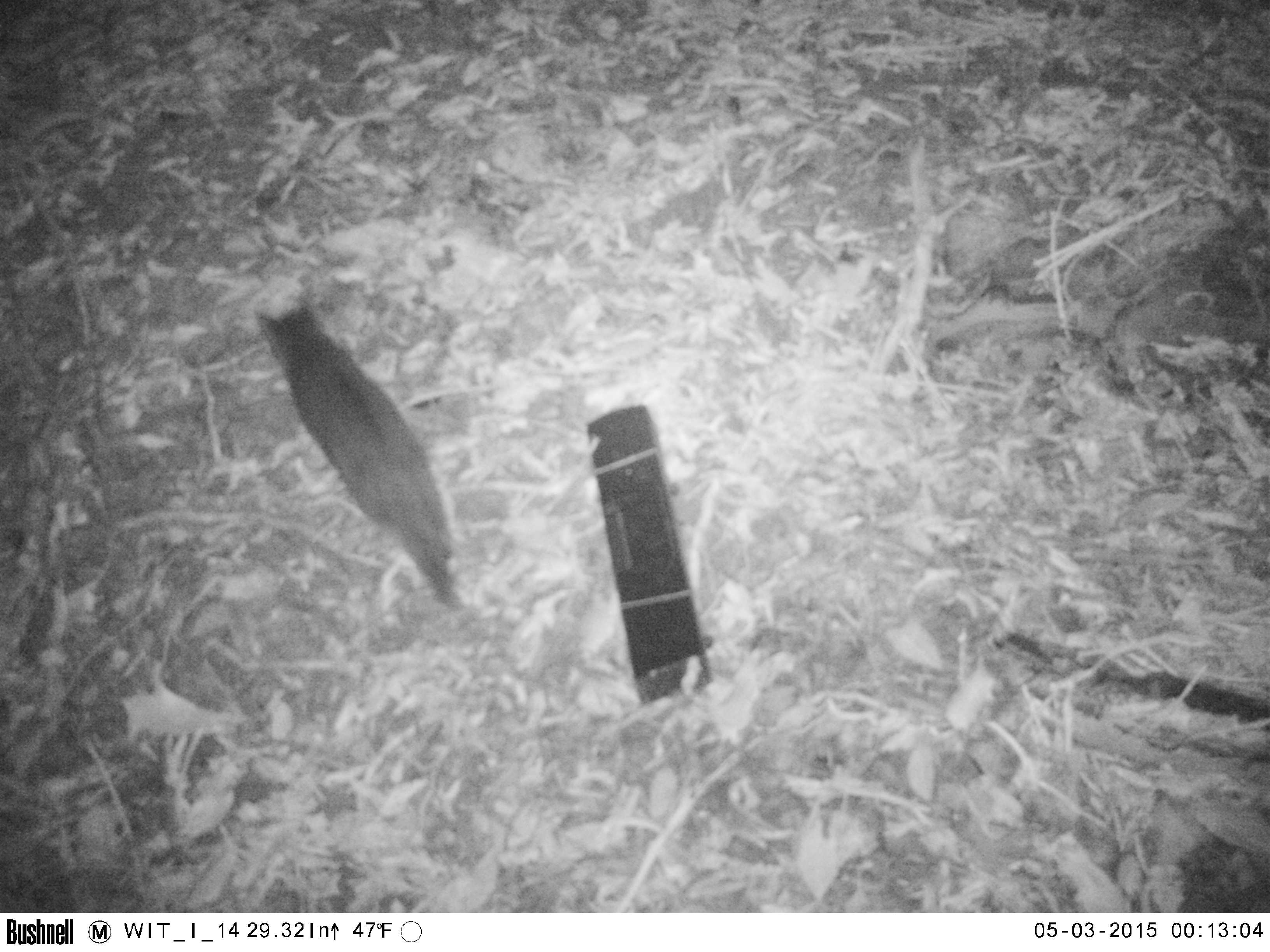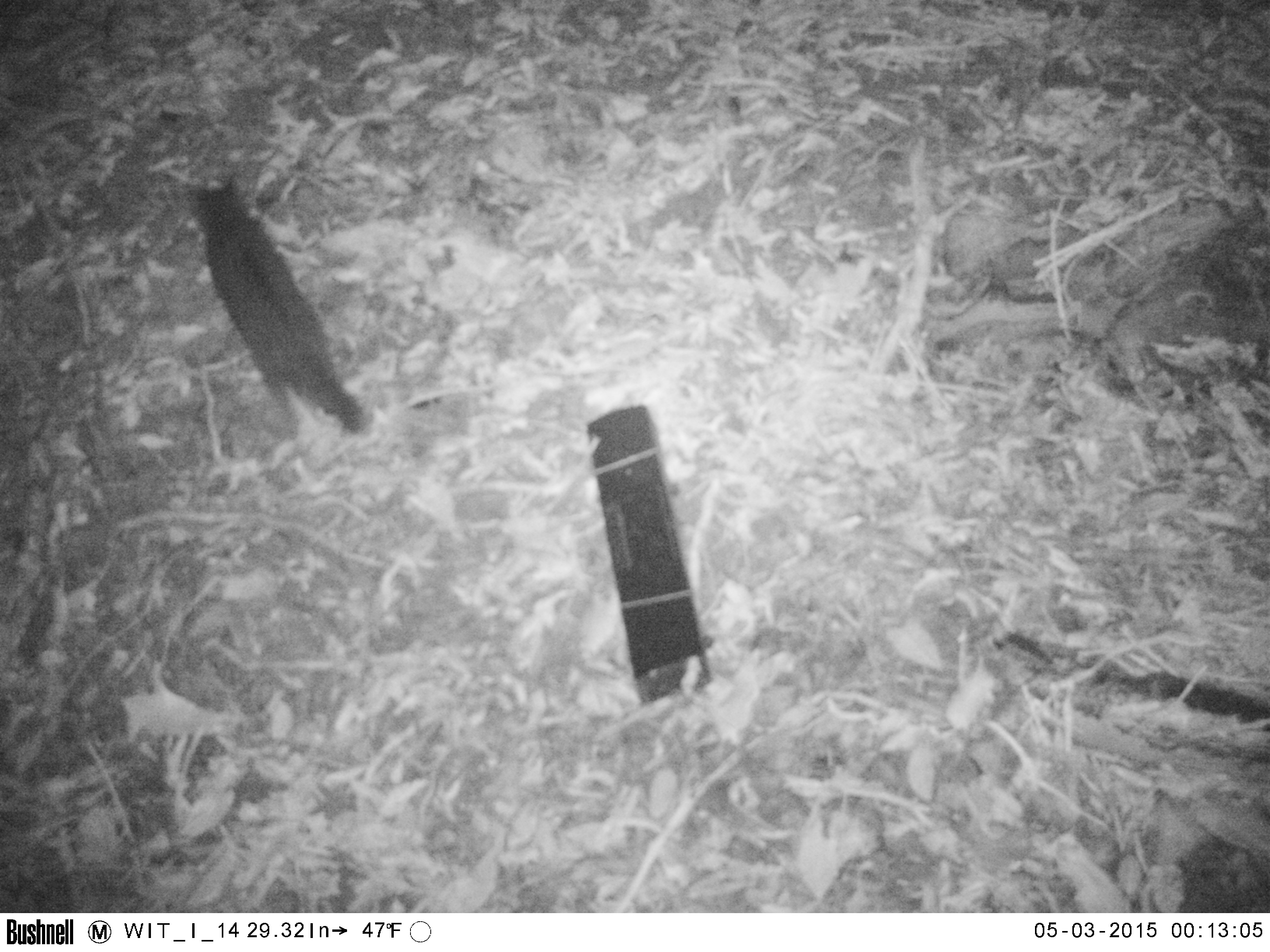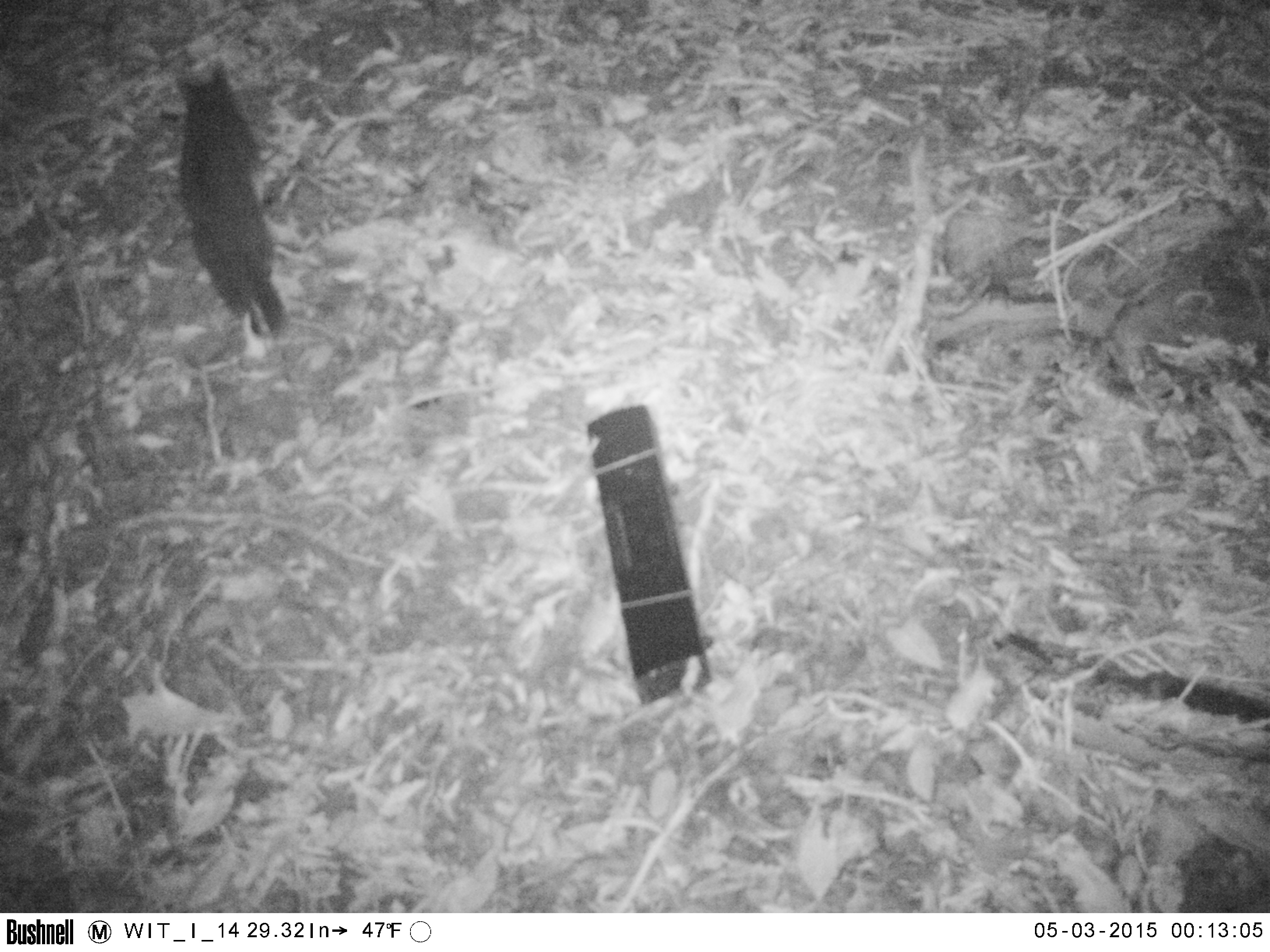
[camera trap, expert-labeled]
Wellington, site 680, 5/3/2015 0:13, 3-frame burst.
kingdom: Animalia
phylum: Chordata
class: Mammalia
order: Carnivora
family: Felidae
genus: Felis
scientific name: Felis catus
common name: cat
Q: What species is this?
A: Cat (Felis catus).